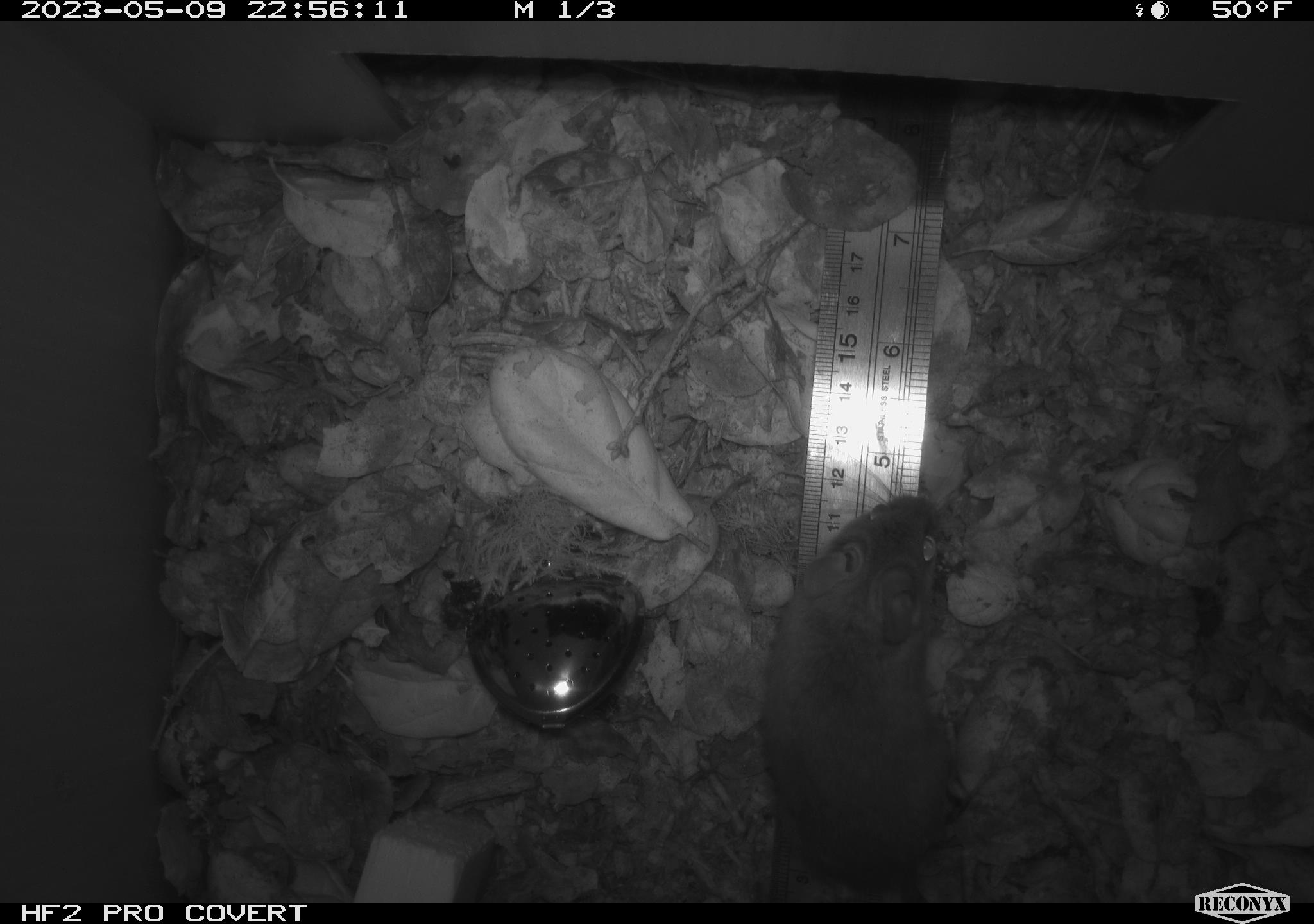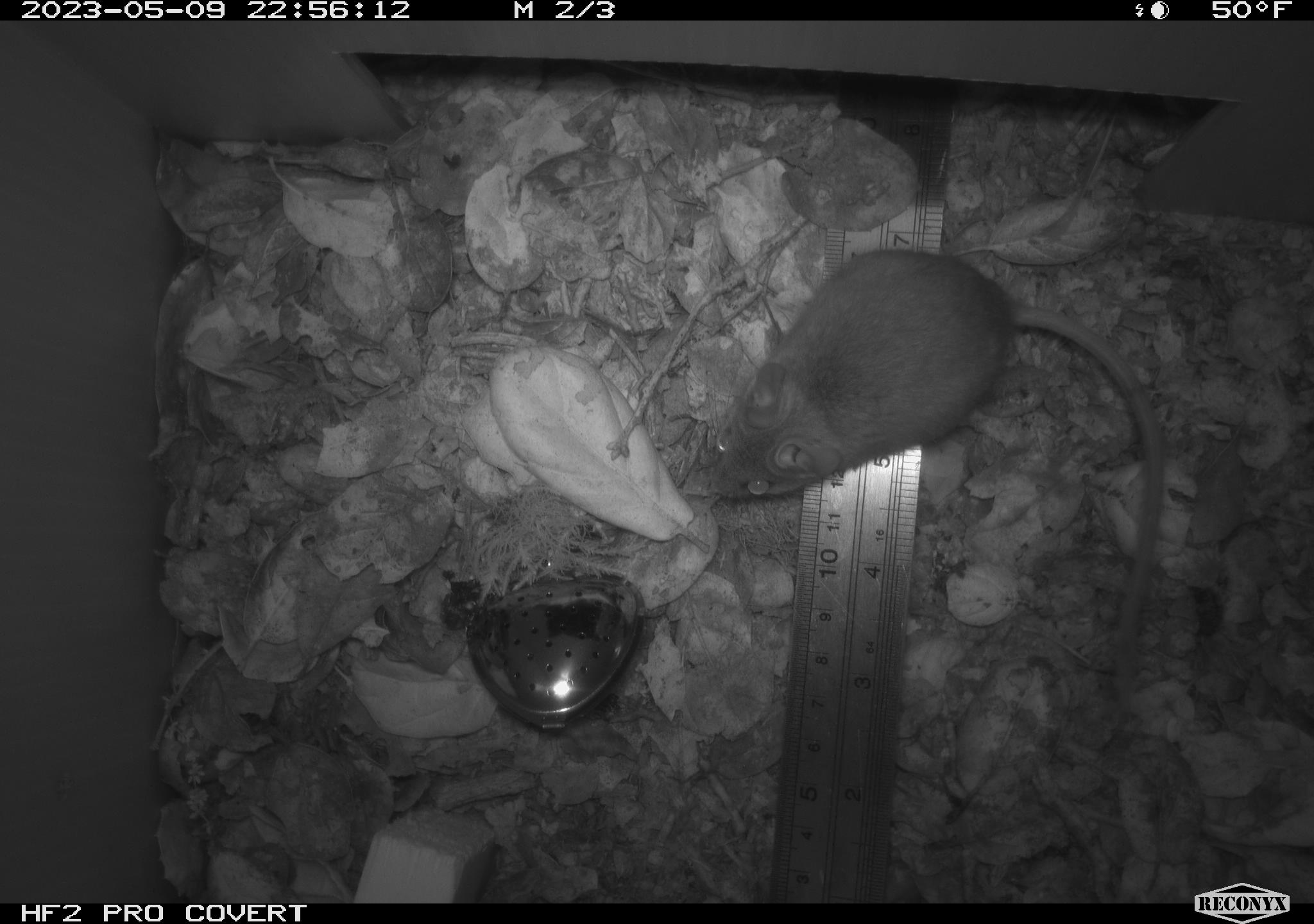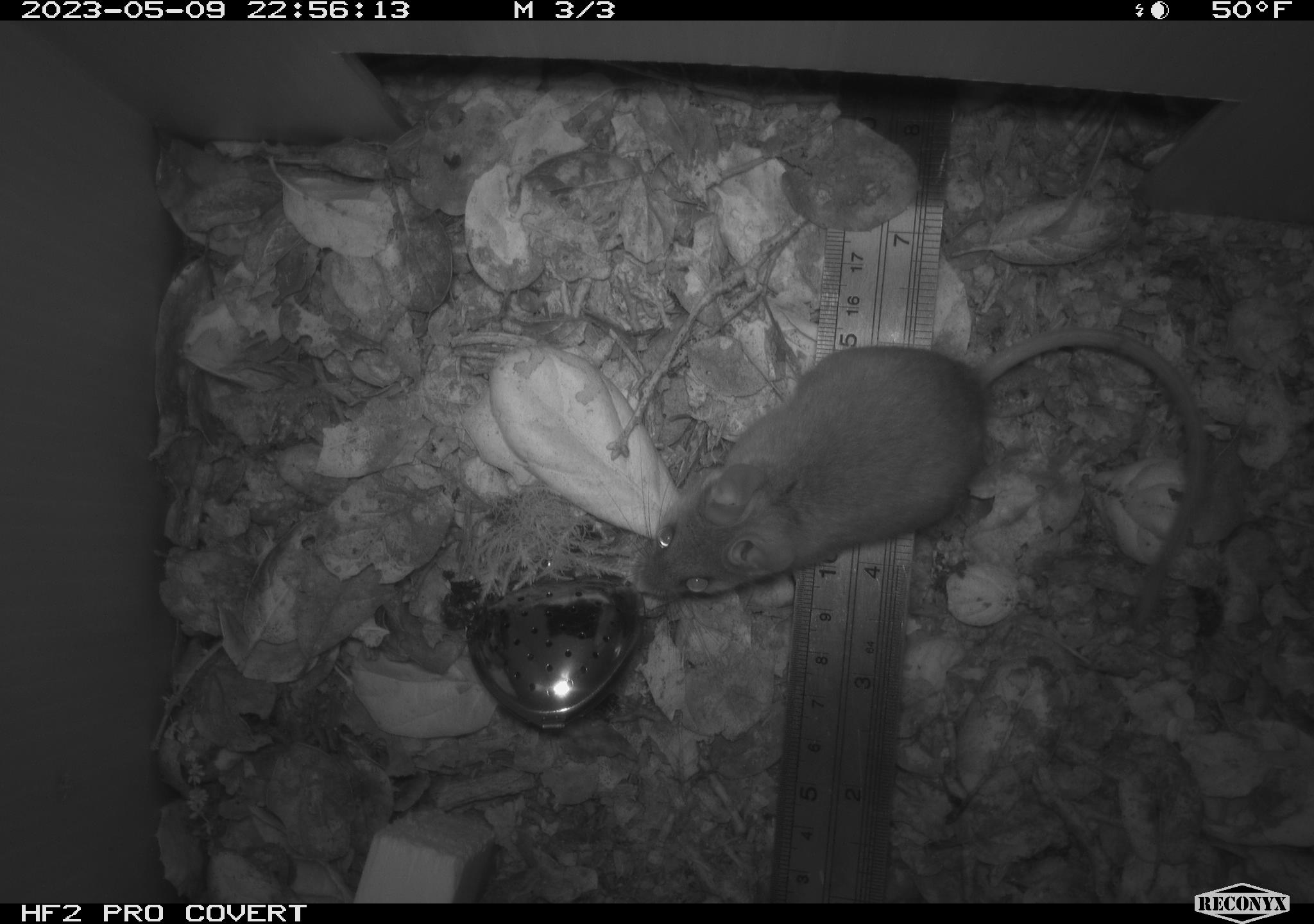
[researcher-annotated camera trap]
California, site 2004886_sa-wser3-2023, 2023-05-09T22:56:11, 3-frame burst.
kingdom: Animalia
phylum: Chordata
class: Mammalia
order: Rodentia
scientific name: Rodentia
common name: mouse species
Mouse species (Rodentia).